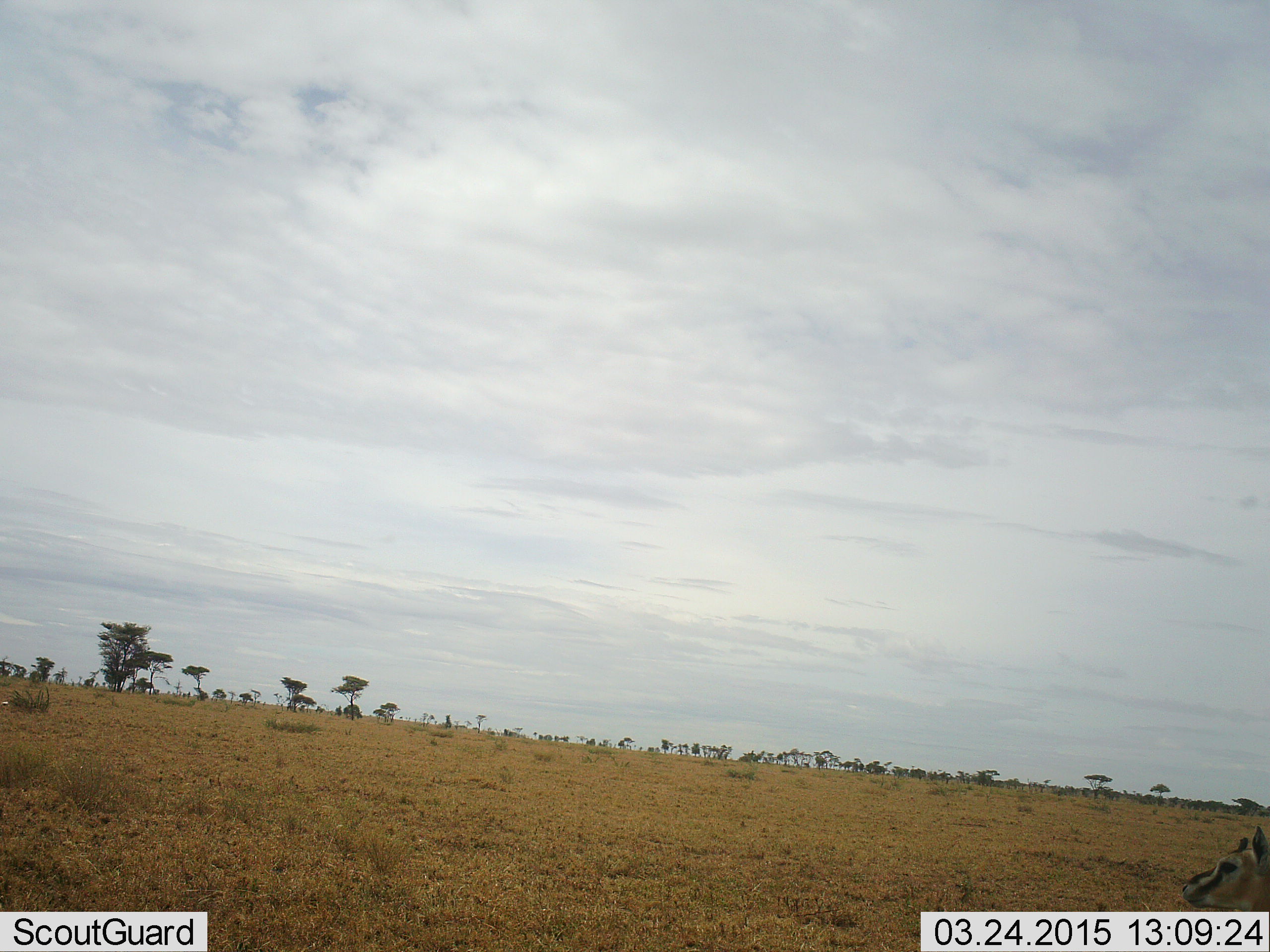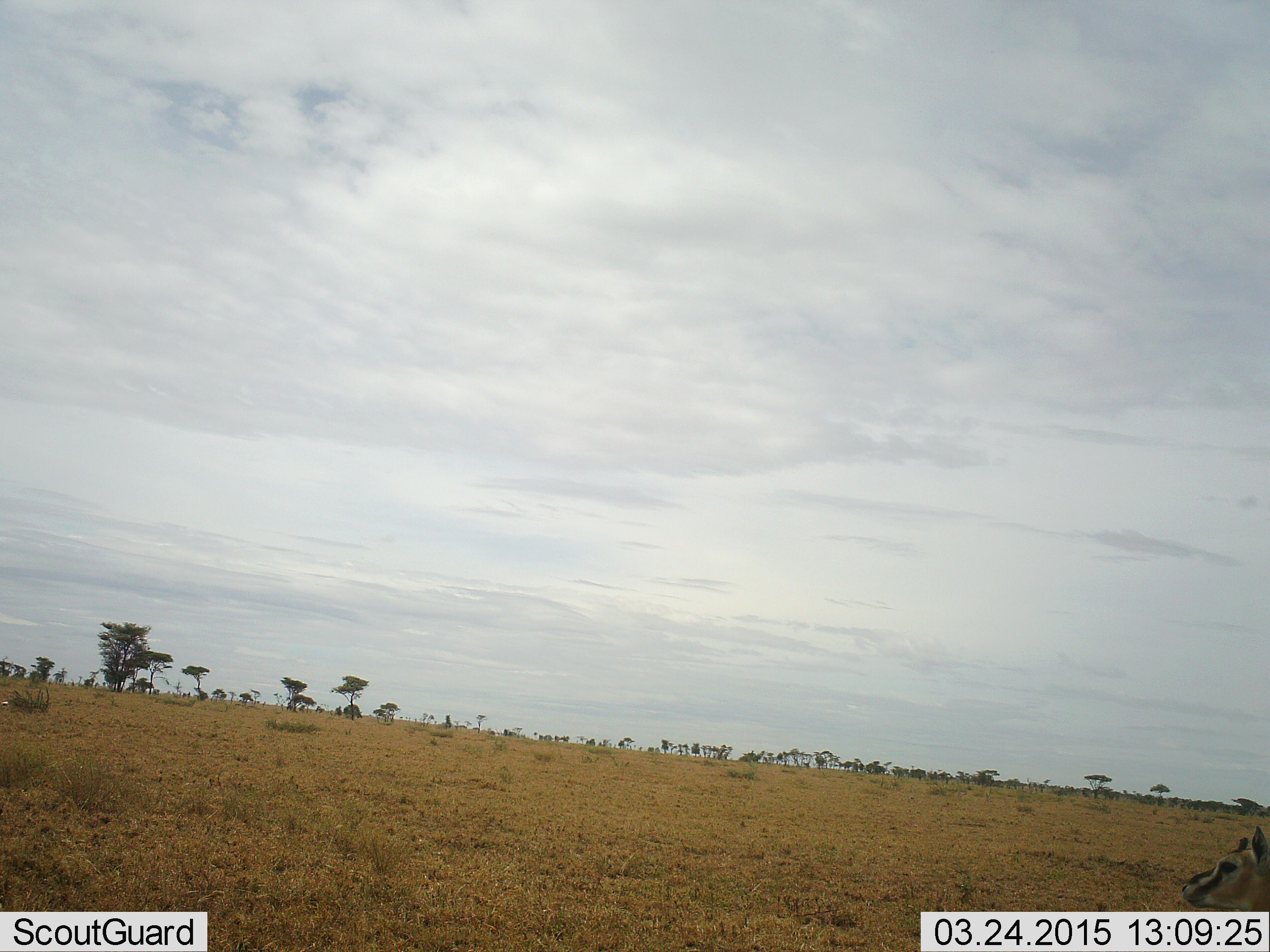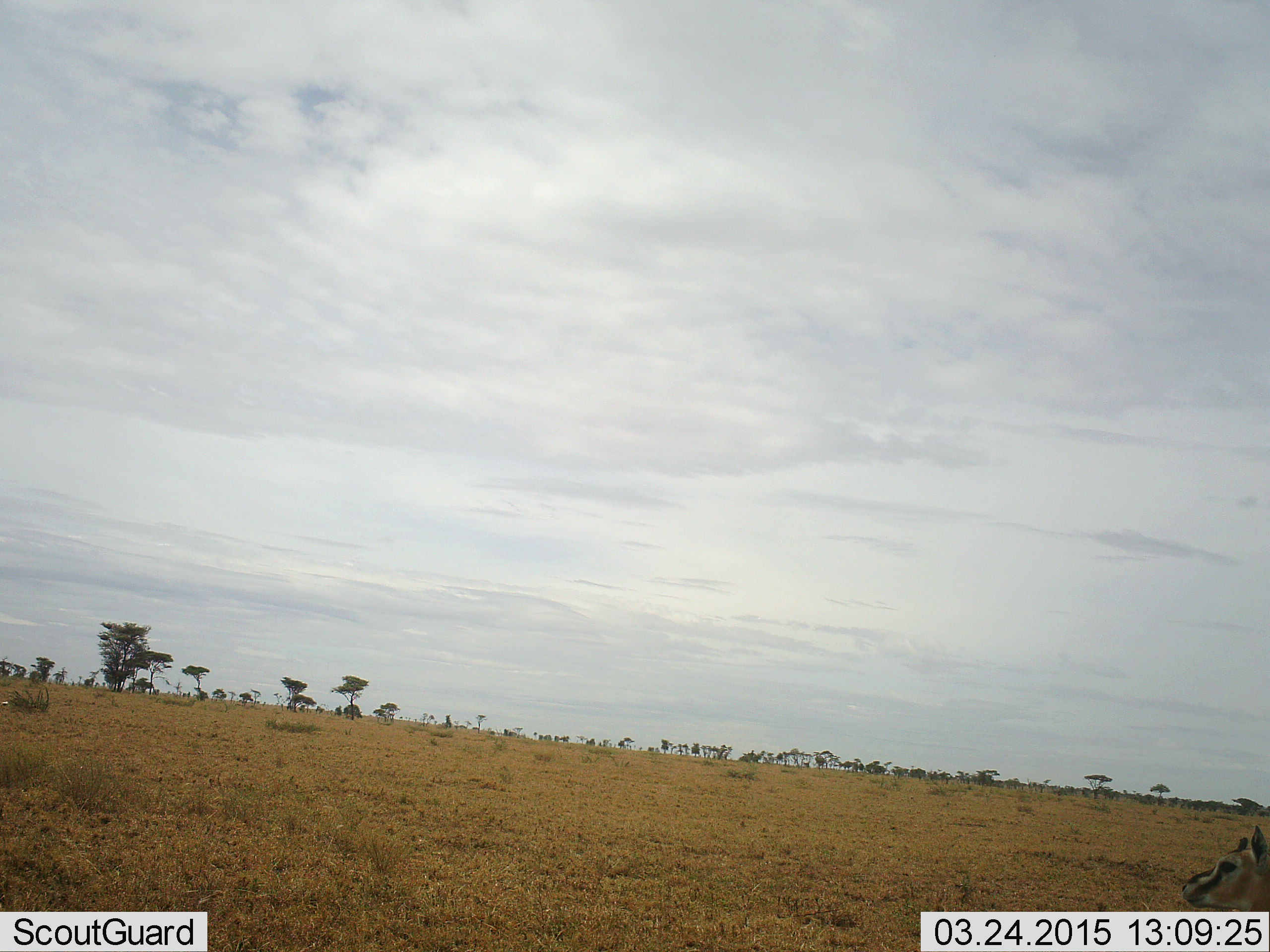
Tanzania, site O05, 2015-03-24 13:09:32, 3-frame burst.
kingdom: Animalia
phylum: Chordata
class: Mammalia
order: Artiodactyla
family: Bovidae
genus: Eudorcas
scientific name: Eudorcas thomsonii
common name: thomson's gazelle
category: gazellethomsons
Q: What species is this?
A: Gazellethomsons (thomson's gazelle) (Eudorcas thomsonii).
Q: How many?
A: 1.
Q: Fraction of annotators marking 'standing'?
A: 100%.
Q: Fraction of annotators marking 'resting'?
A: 0%.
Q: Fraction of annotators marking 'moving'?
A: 0%.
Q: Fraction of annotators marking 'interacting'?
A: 0%.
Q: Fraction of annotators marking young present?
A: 0%.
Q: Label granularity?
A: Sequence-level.